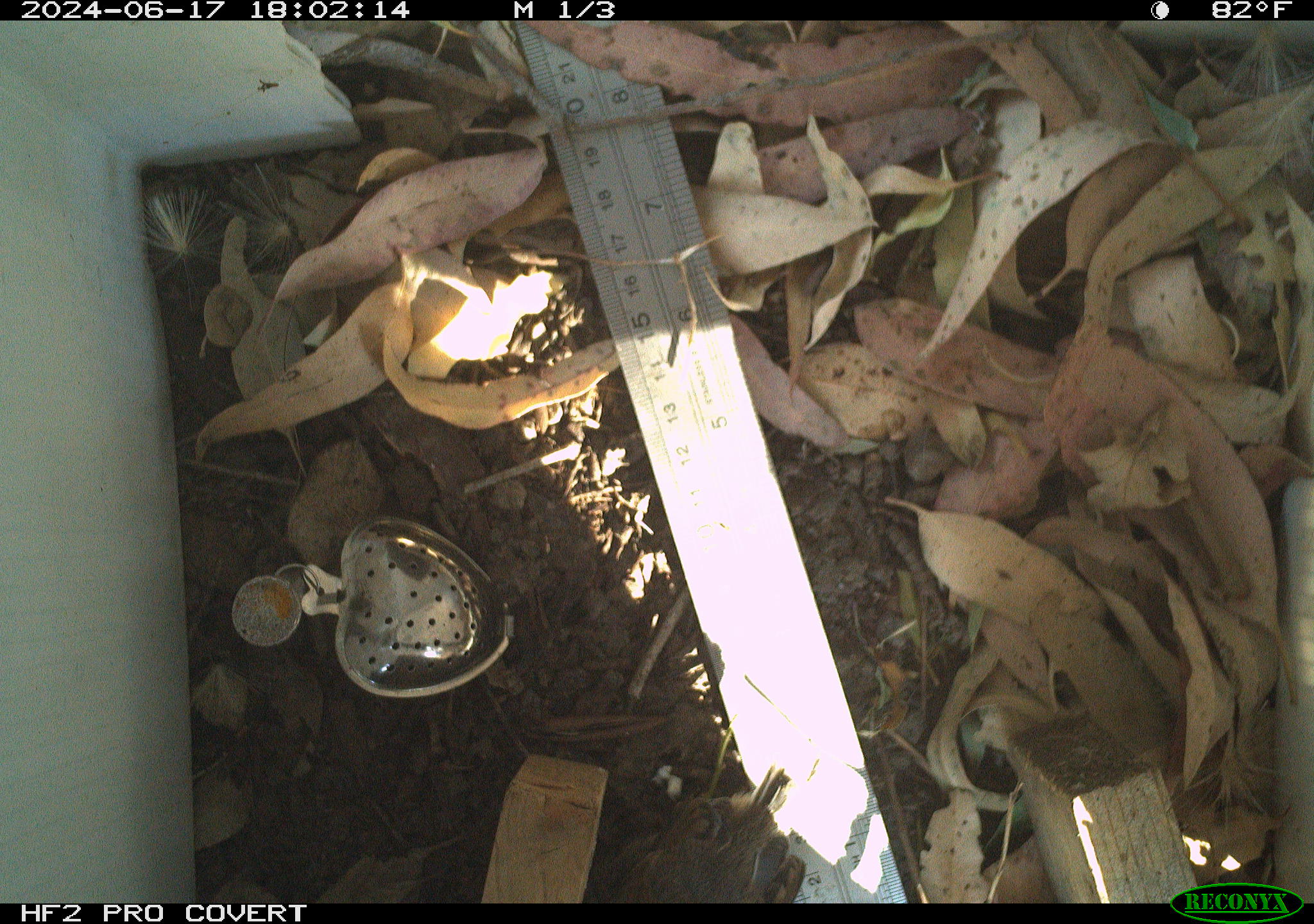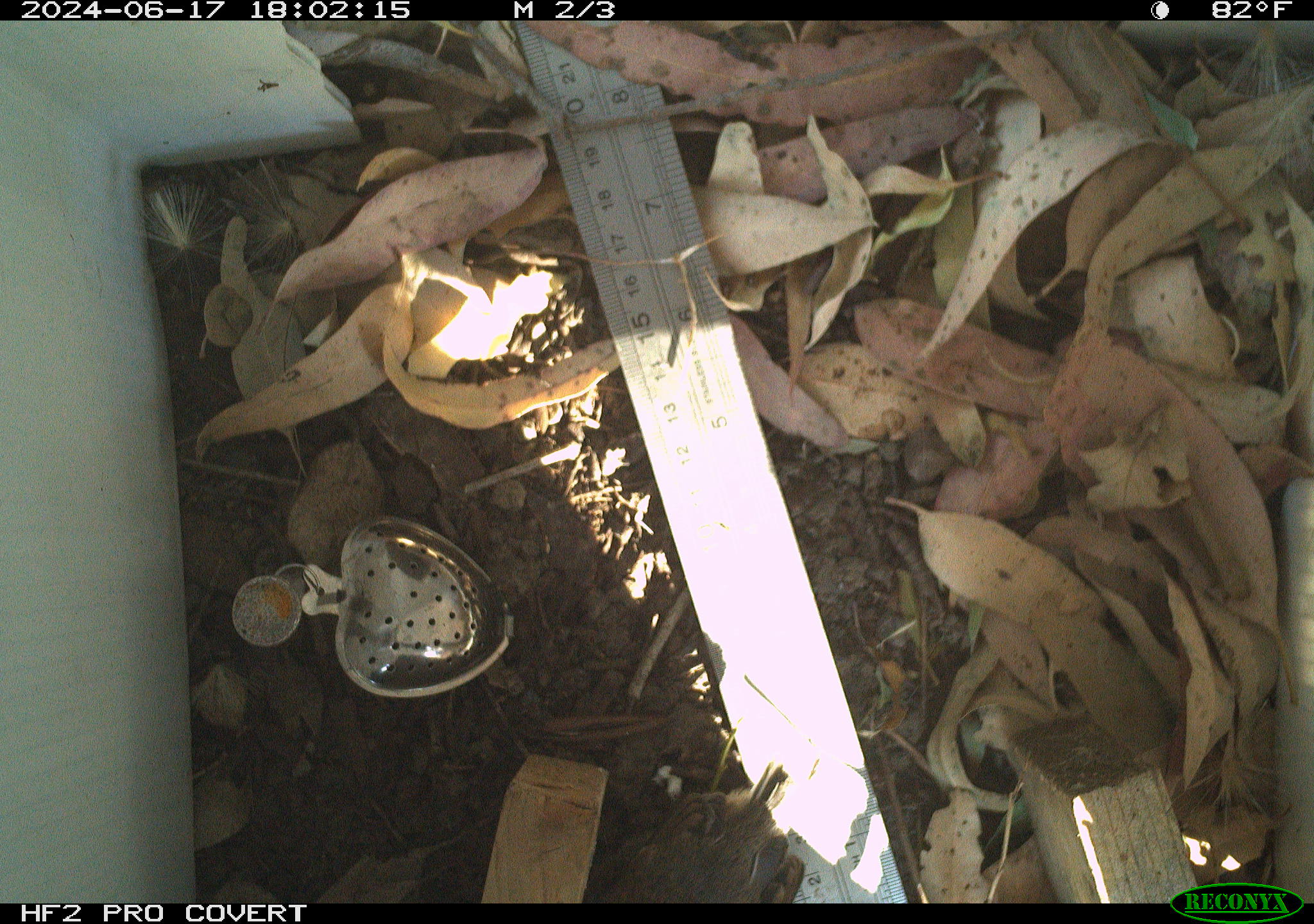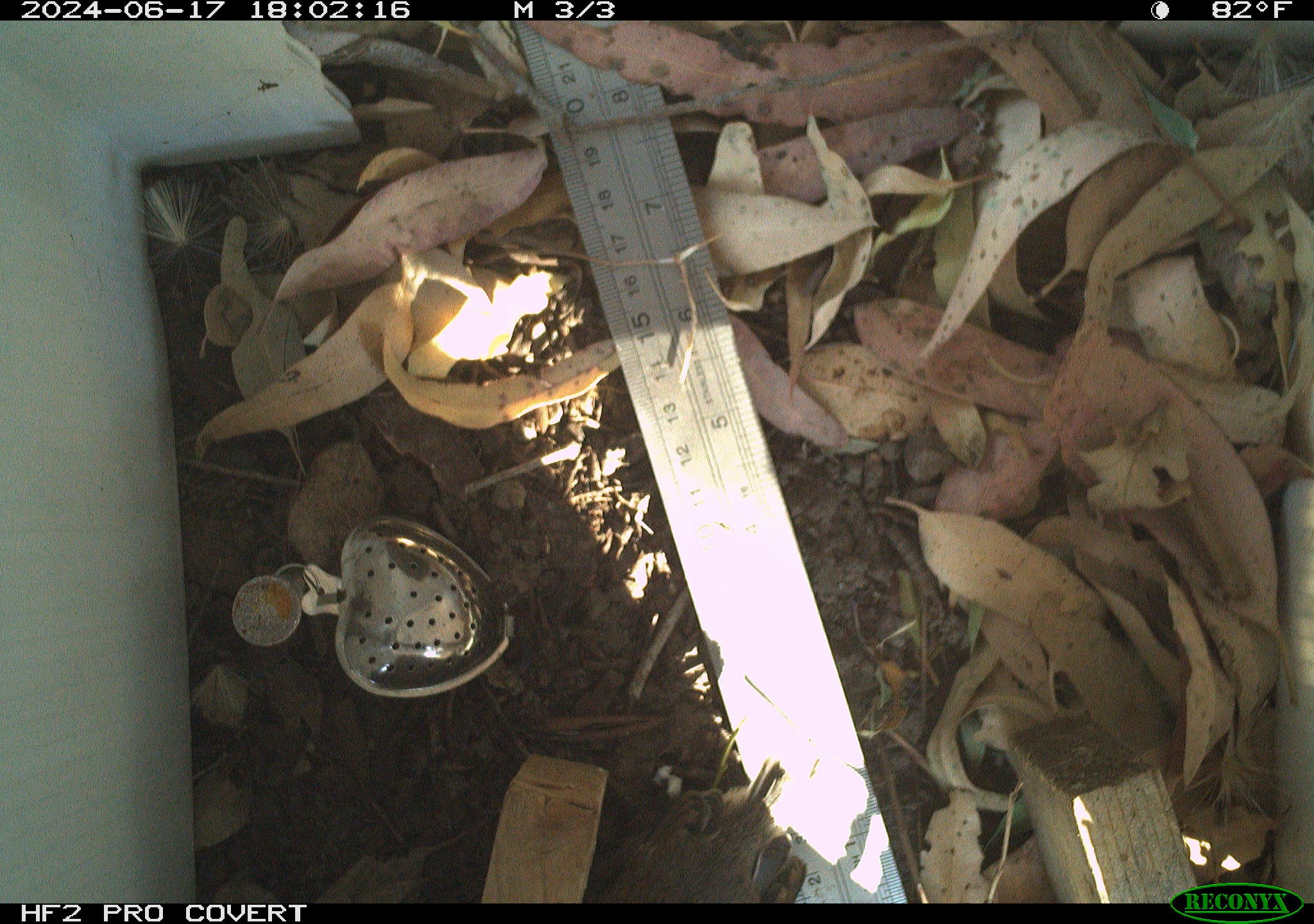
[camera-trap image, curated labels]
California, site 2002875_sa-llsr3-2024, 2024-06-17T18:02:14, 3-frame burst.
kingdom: Animalia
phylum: Chordata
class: Aves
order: Passeriformes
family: Passerellidae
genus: Junco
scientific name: Junco hyemalis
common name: dark-eyed junco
Dark-eyed junco (Junco hyemalis).